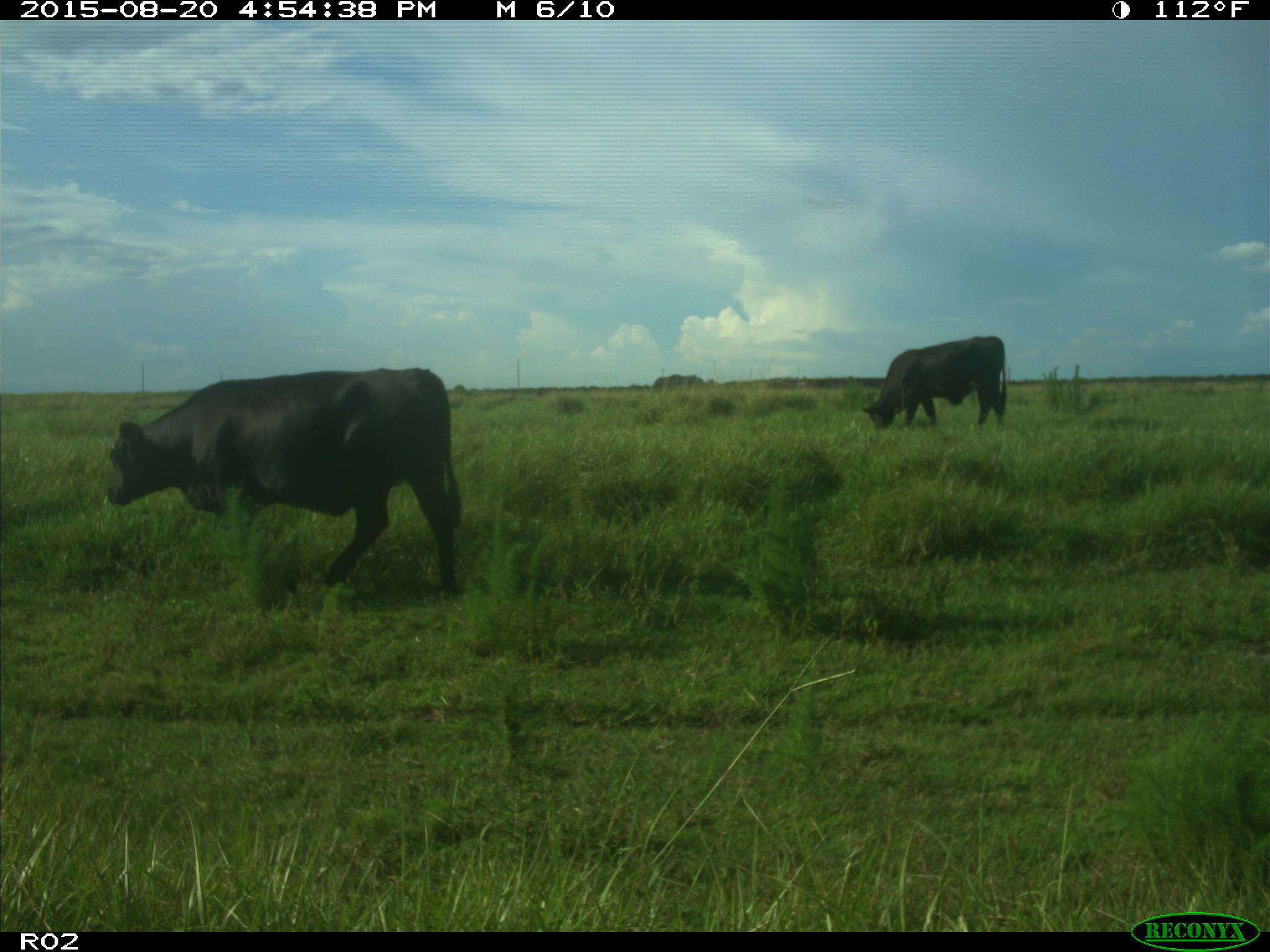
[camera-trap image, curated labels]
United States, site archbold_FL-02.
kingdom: Animalia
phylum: Chordata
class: Mammalia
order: Artiodactyla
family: Bovidae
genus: Bos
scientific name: Bos taurus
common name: domestic cow